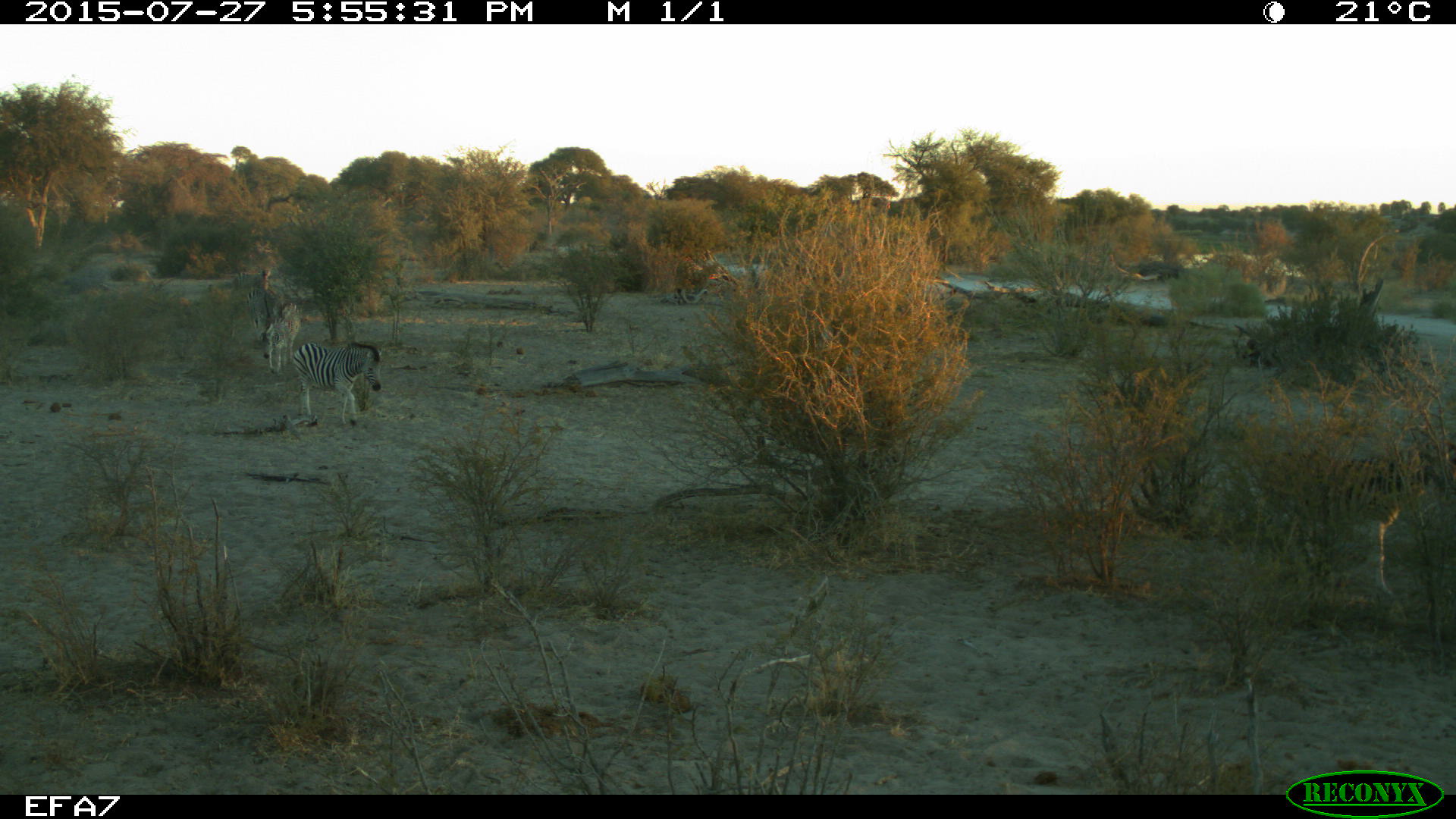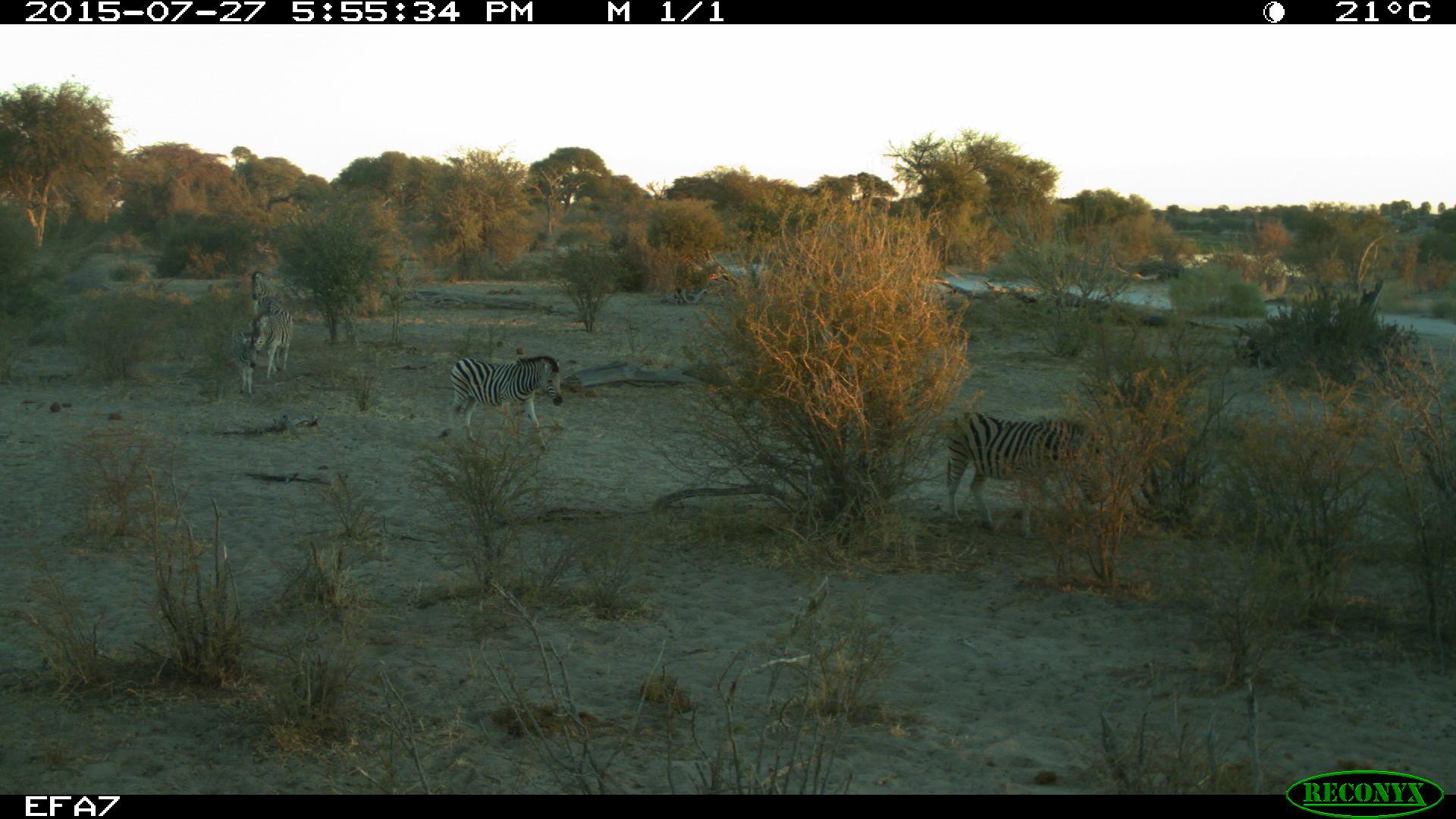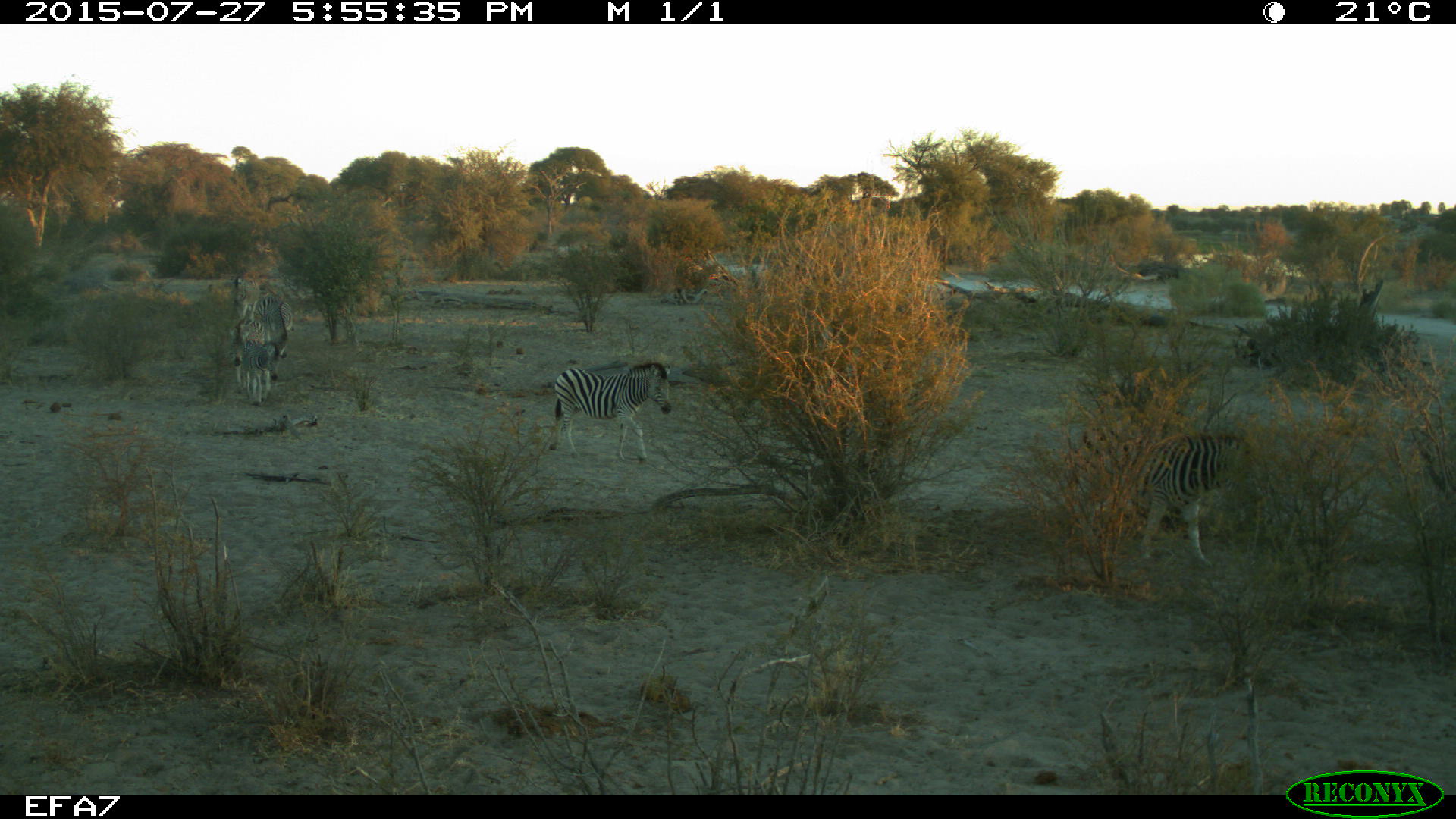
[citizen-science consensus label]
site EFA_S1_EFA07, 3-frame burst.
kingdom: Animalia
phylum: Chordata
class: Mammalia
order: Perissodactyla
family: Equidae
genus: Equus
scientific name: Equus quagga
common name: plains zebra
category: zebraplains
Zebraplains (plains zebra) (Equus quagga), count 6. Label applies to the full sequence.